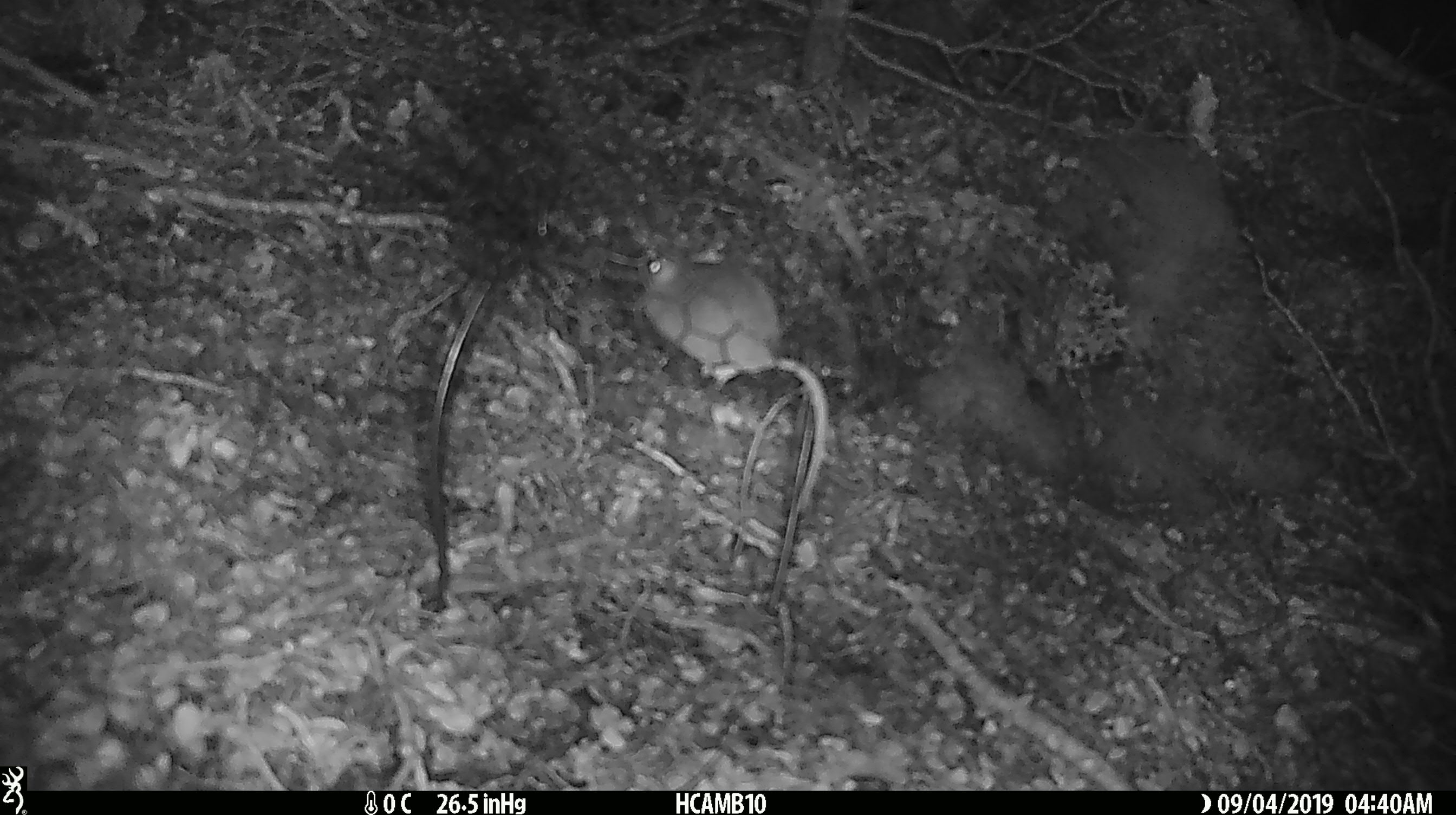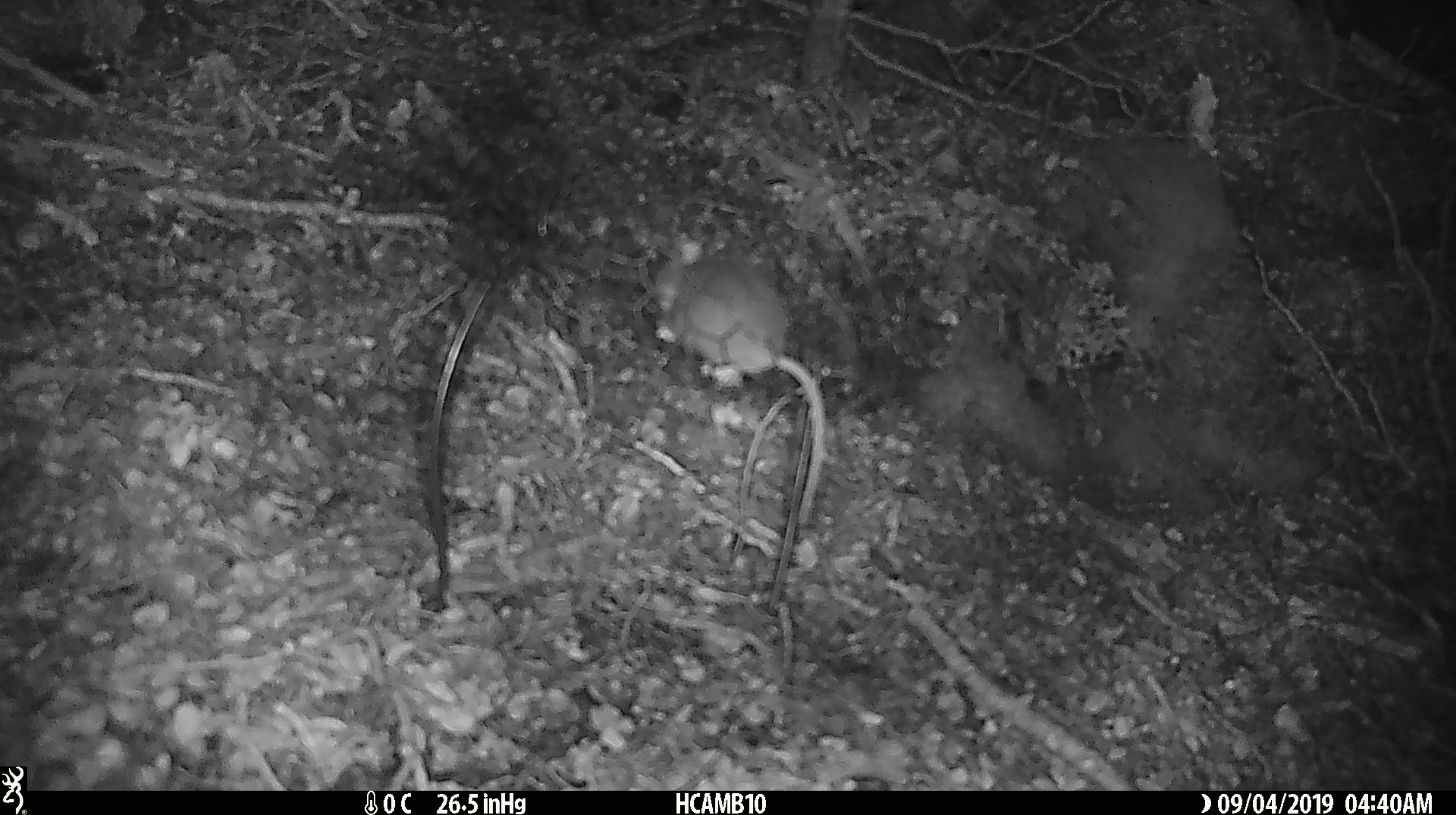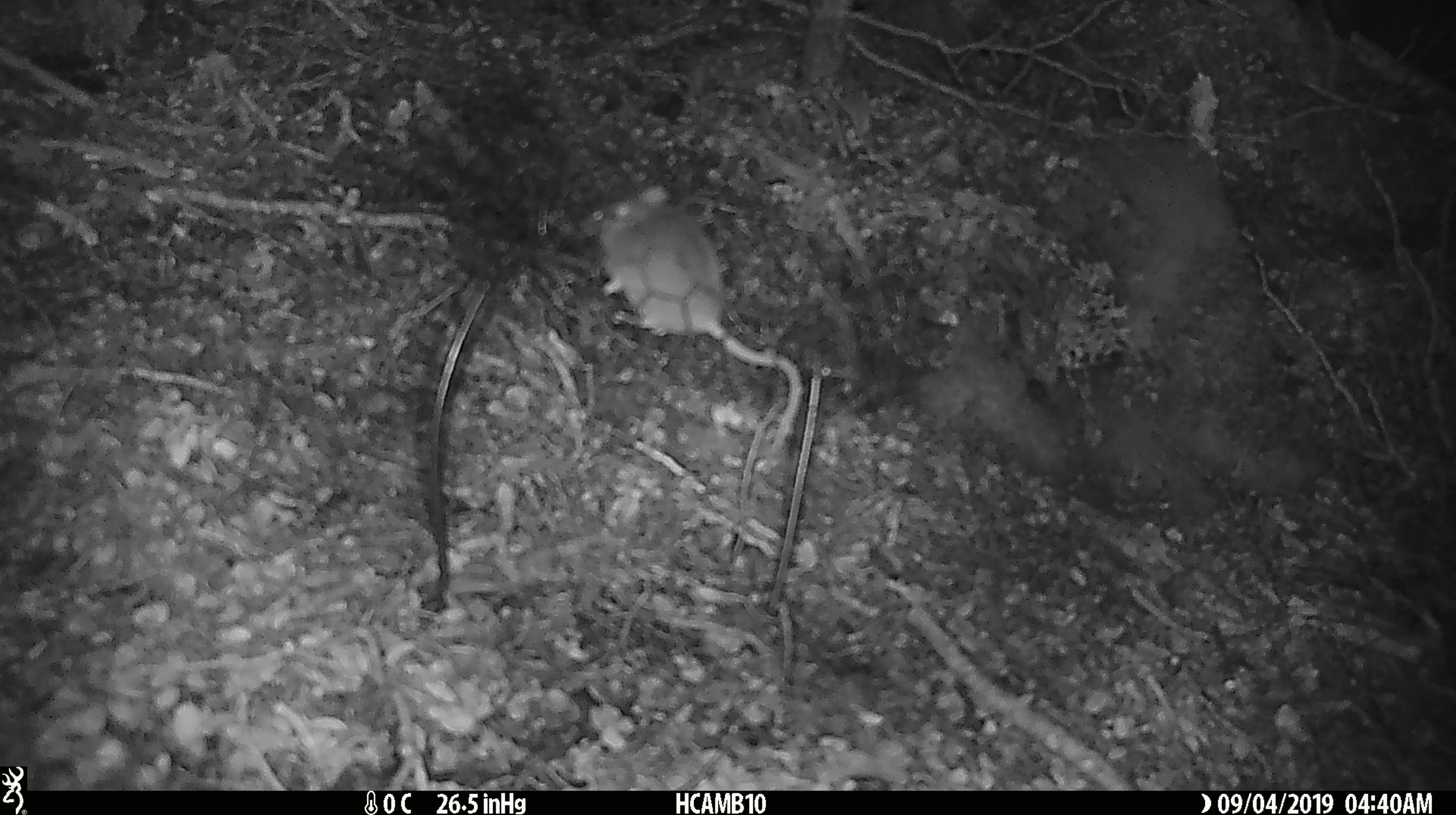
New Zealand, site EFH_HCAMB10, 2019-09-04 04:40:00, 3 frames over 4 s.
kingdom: Animalia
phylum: Chordata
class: Mammalia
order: Rodentia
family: Muridae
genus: Mus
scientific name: Mus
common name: mouse